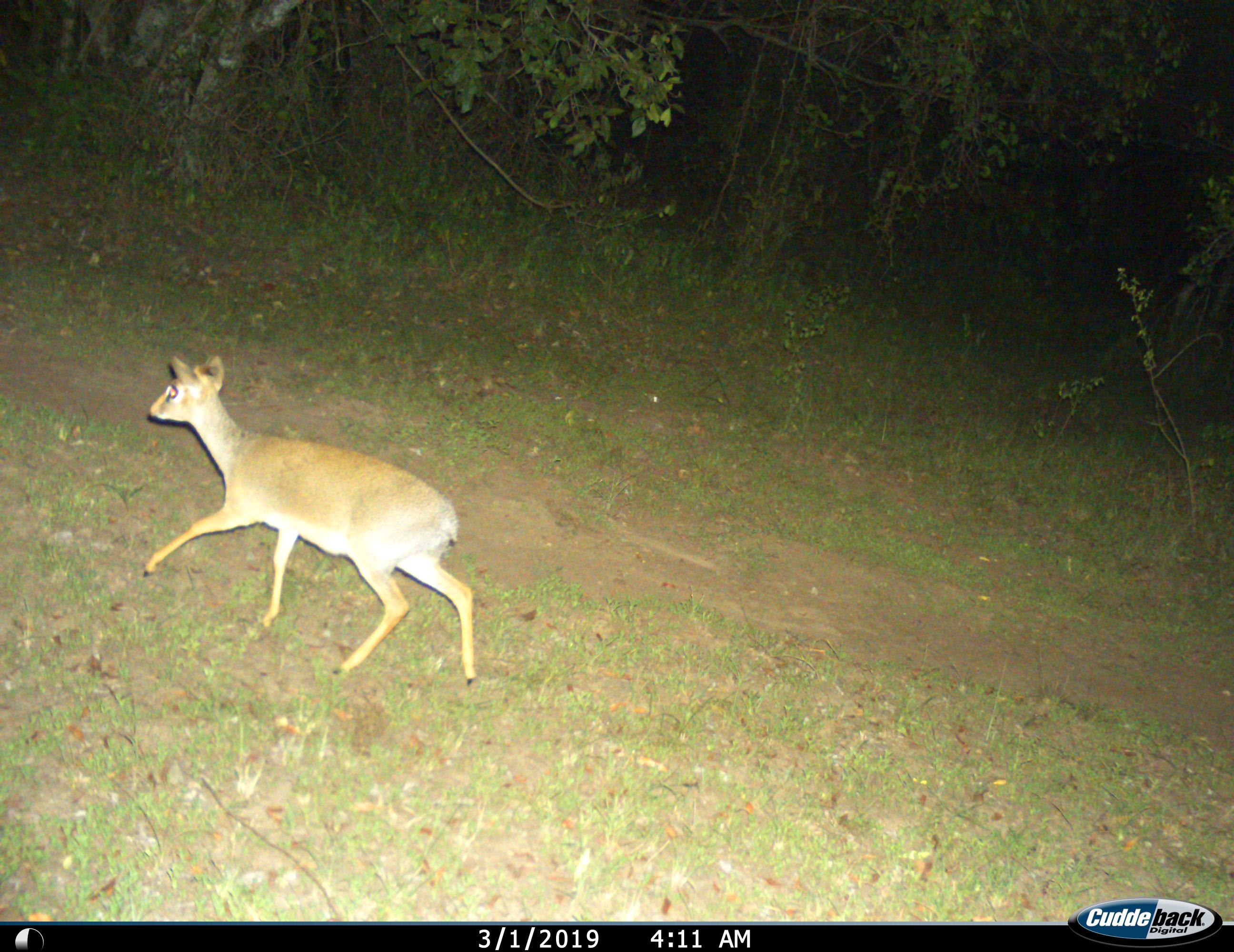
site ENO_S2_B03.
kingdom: Animalia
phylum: Chordata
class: Mammalia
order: Artiodactyla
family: Bovidae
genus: Madoqua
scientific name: Madoqua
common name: dik-dik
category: dikdik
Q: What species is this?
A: Dikdik (dik-dik) (Madoqua).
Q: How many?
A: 1.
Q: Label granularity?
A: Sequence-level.